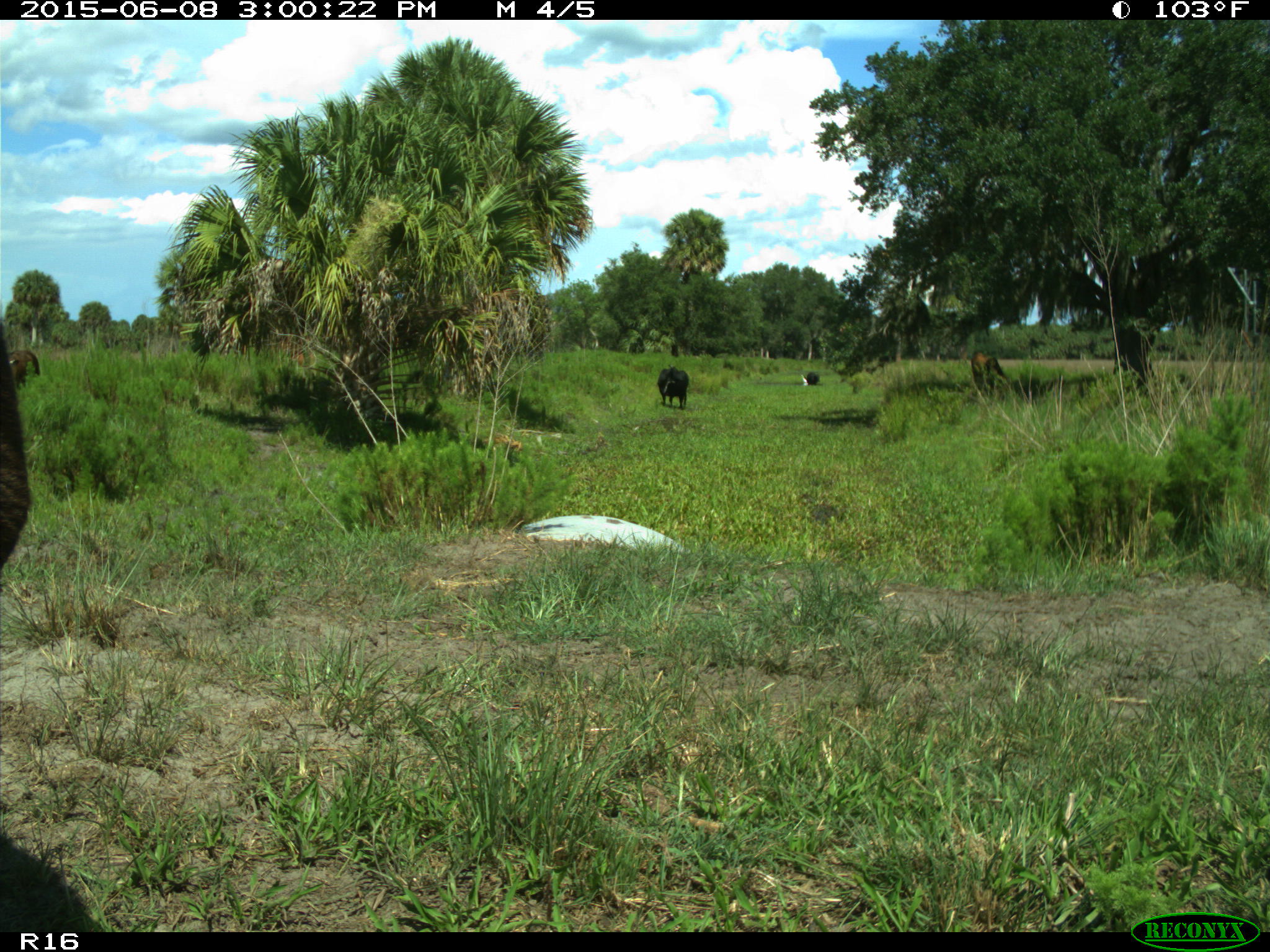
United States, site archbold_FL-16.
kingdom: Animalia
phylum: Chordata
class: Mammalia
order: Artiodactyla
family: Bovidae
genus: Bos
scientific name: Bos taurus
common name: domestic cow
Bos taurus (domestic cow).